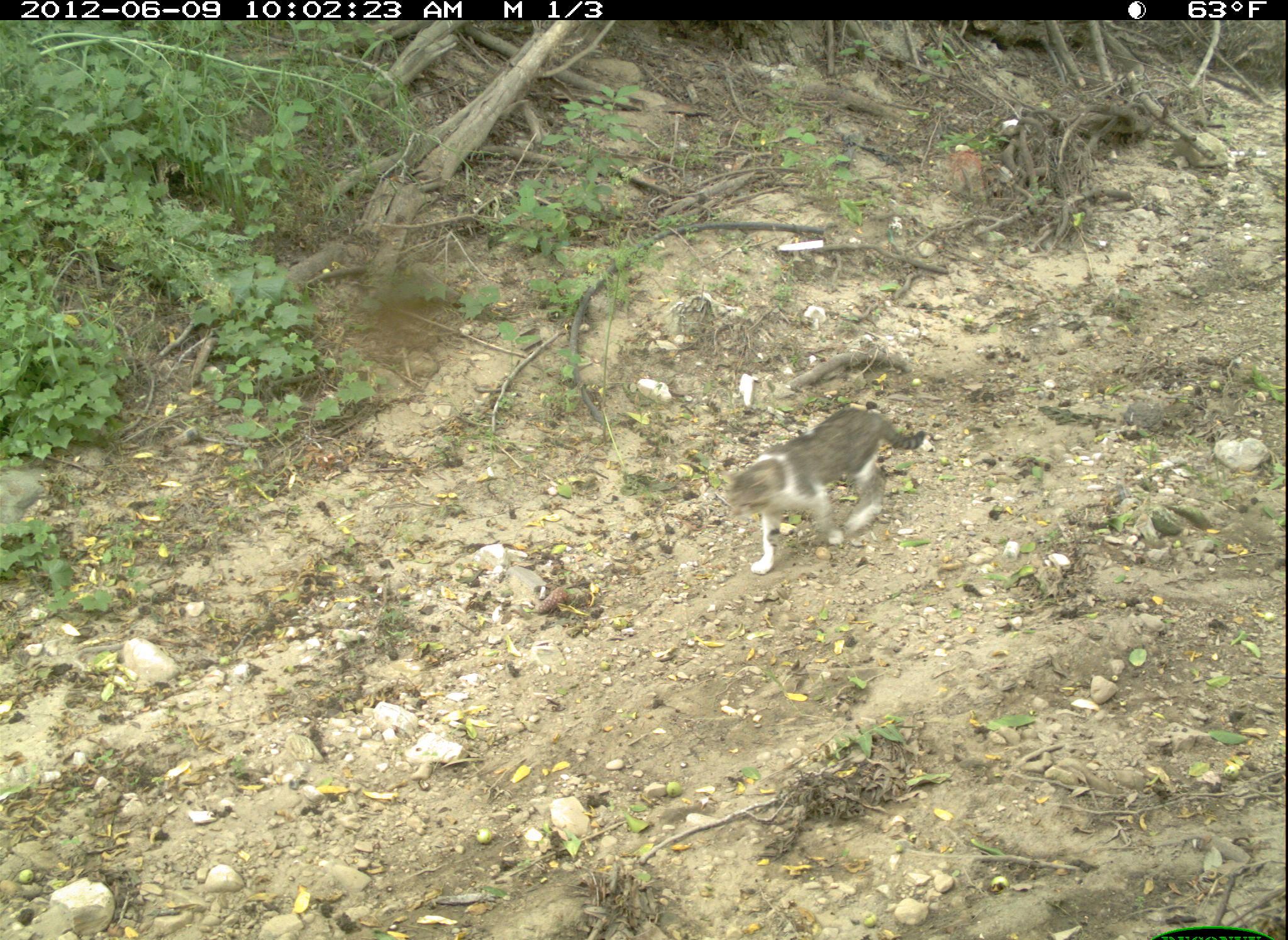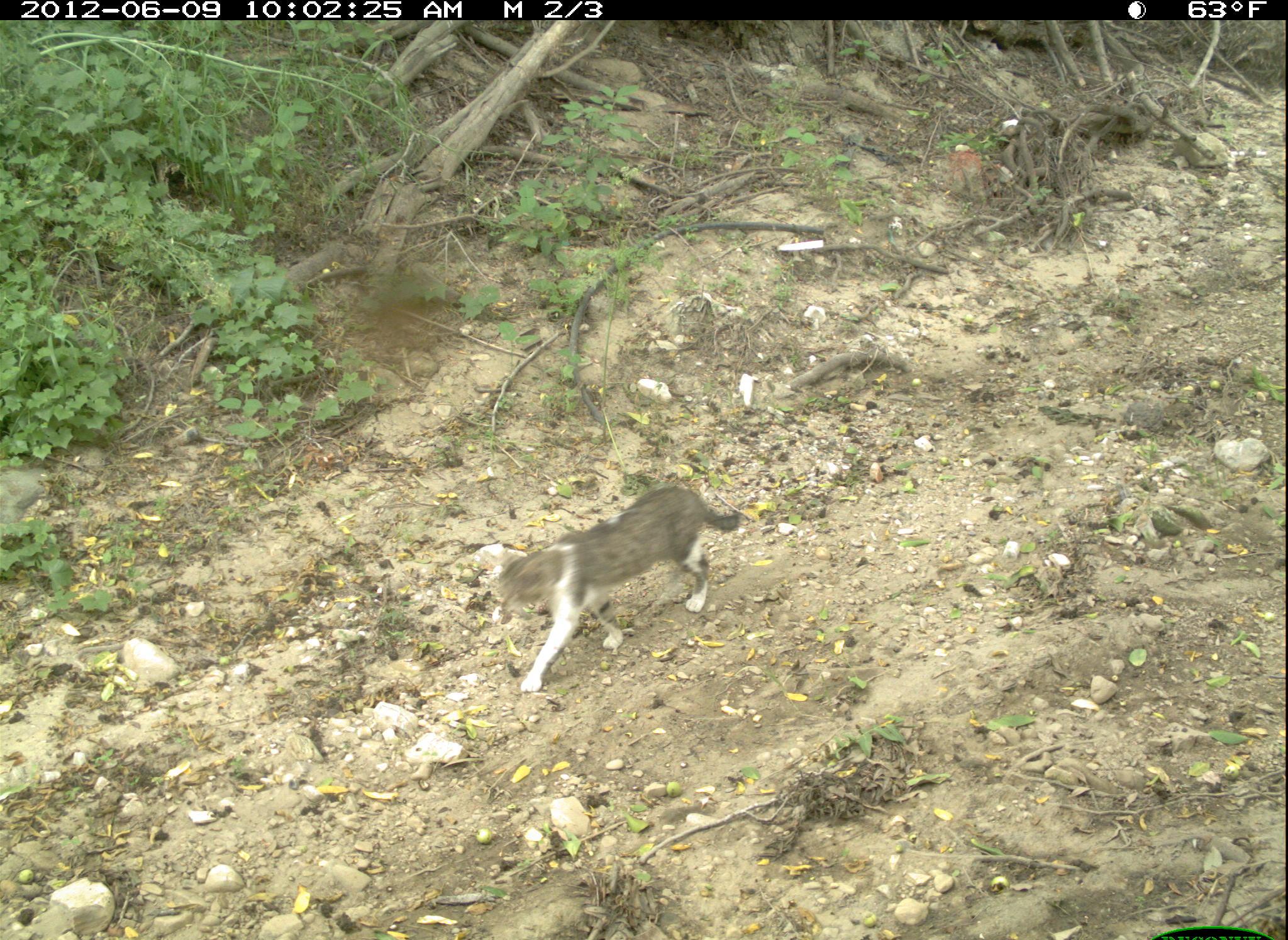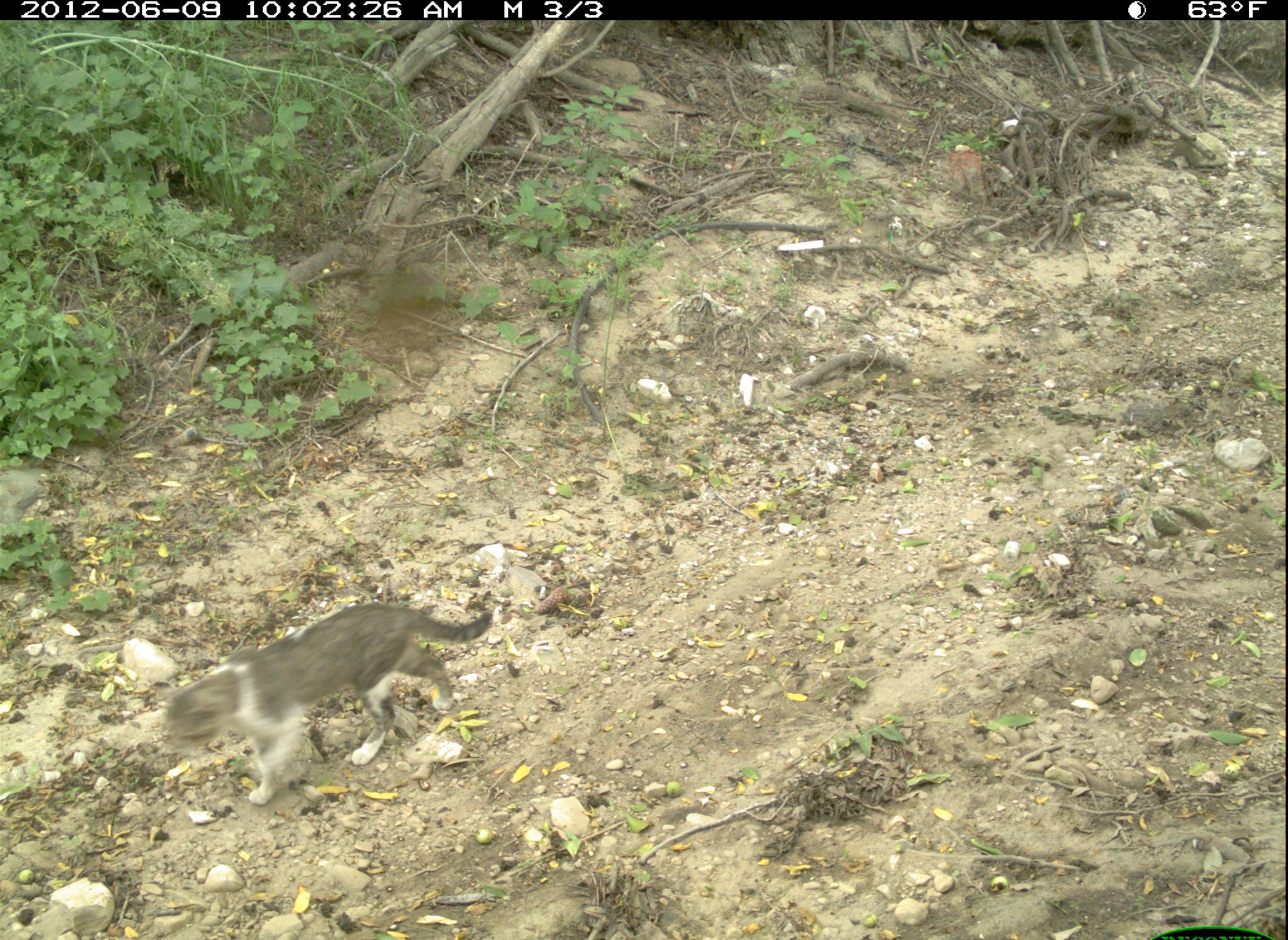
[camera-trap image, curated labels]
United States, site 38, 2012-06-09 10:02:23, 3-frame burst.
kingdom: Animalia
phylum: Chordata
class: Mammalia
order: Carnivora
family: Felidae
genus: Felis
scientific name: Felis catus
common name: cat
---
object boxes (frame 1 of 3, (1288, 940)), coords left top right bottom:
cat: 721 391 929 581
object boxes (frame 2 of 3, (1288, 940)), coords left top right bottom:
cat: 483 477 747 699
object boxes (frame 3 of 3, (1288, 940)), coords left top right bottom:
cat: 151 590 499 813